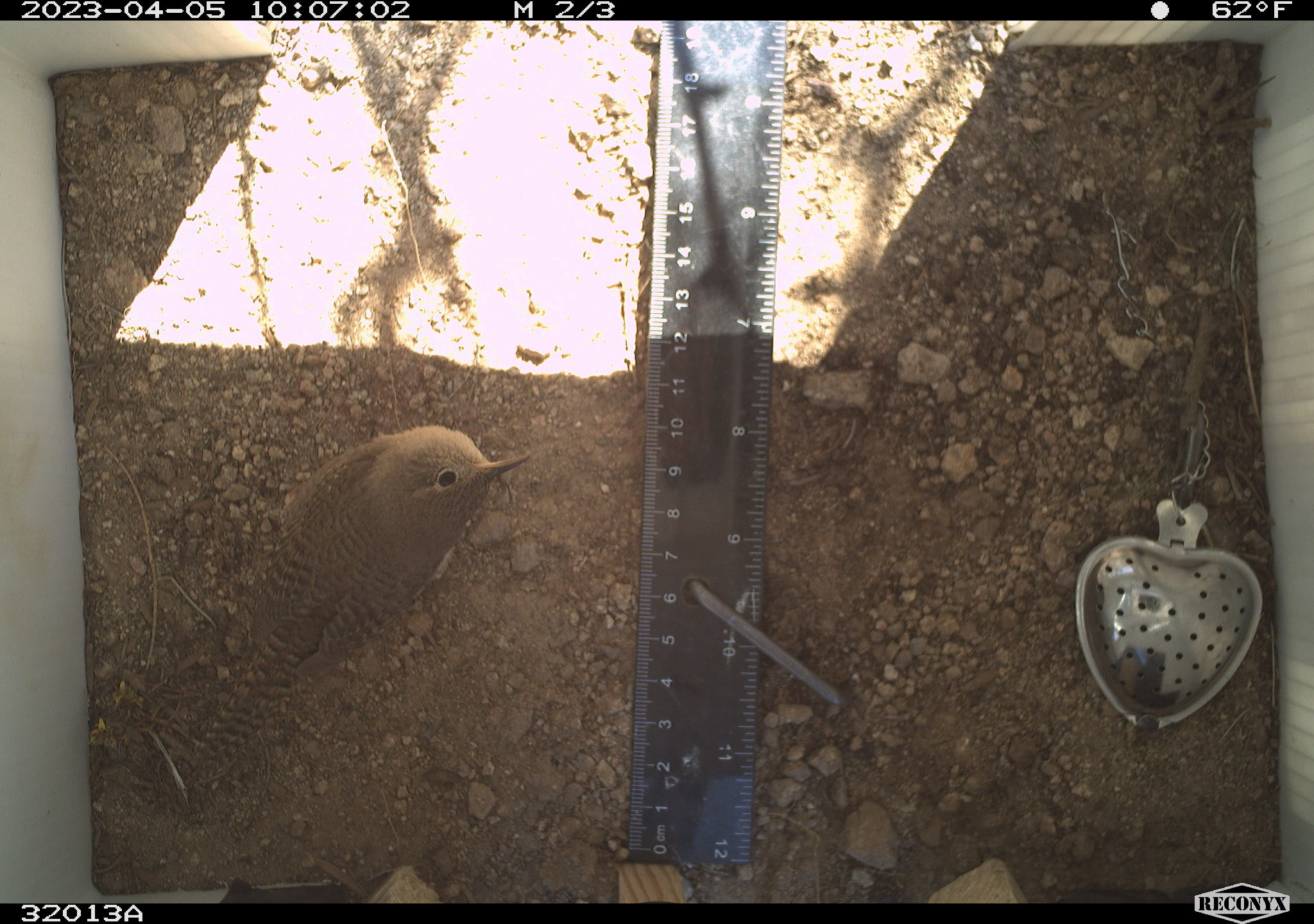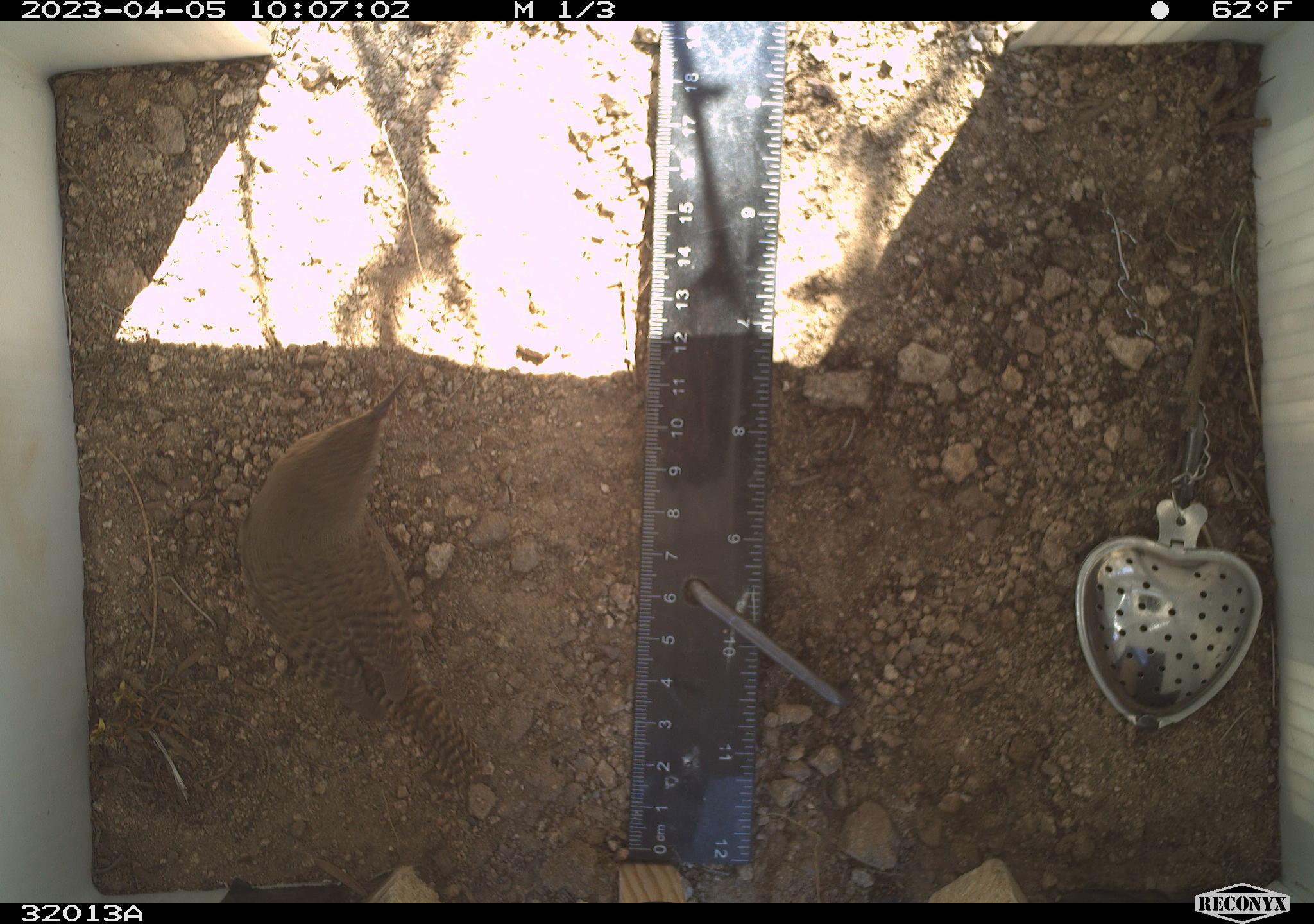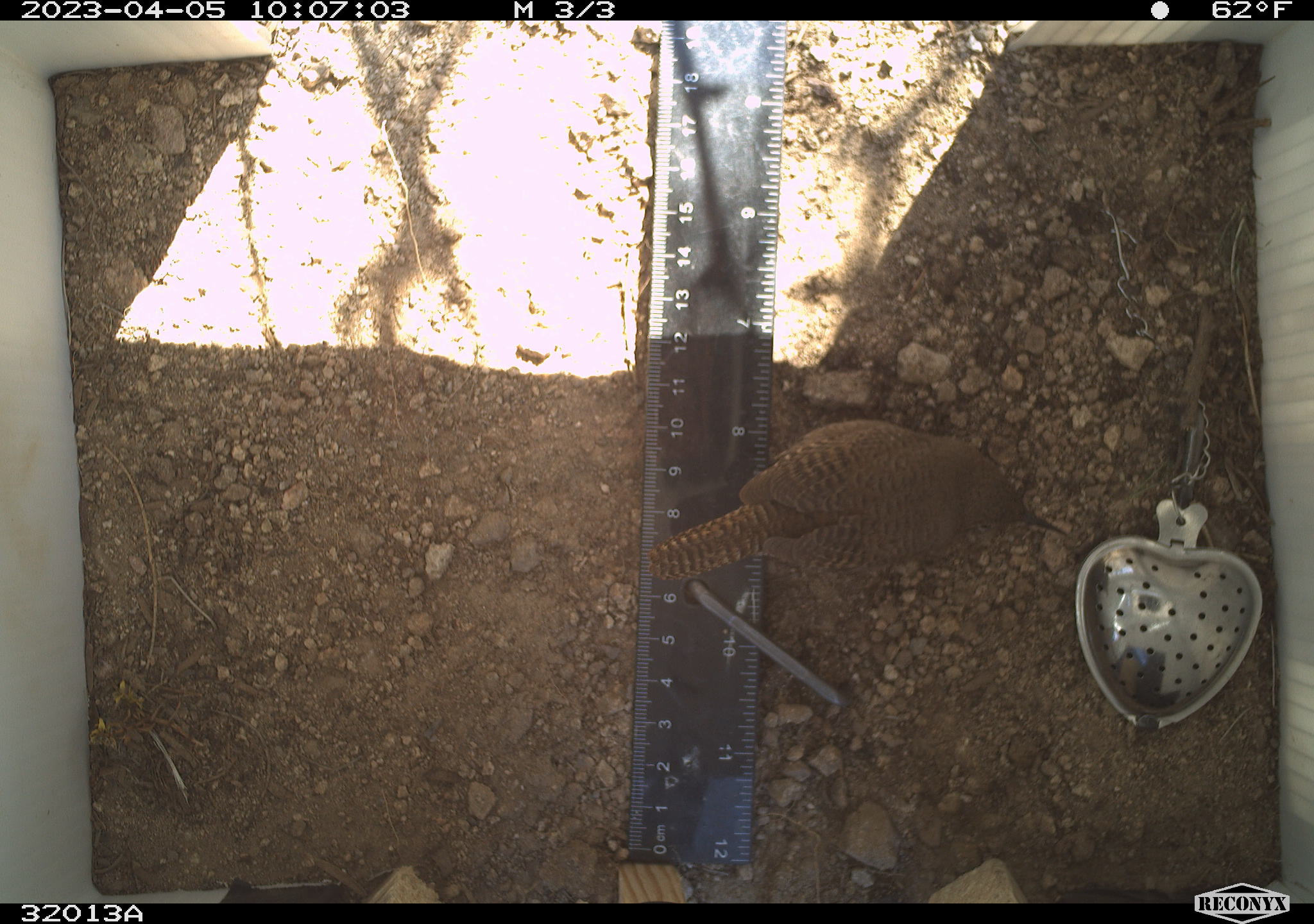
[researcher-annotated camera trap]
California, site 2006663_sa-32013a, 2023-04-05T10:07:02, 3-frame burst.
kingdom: Animalia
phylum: Chordata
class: Aves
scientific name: Aves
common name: bird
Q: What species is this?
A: Bird (Aves).